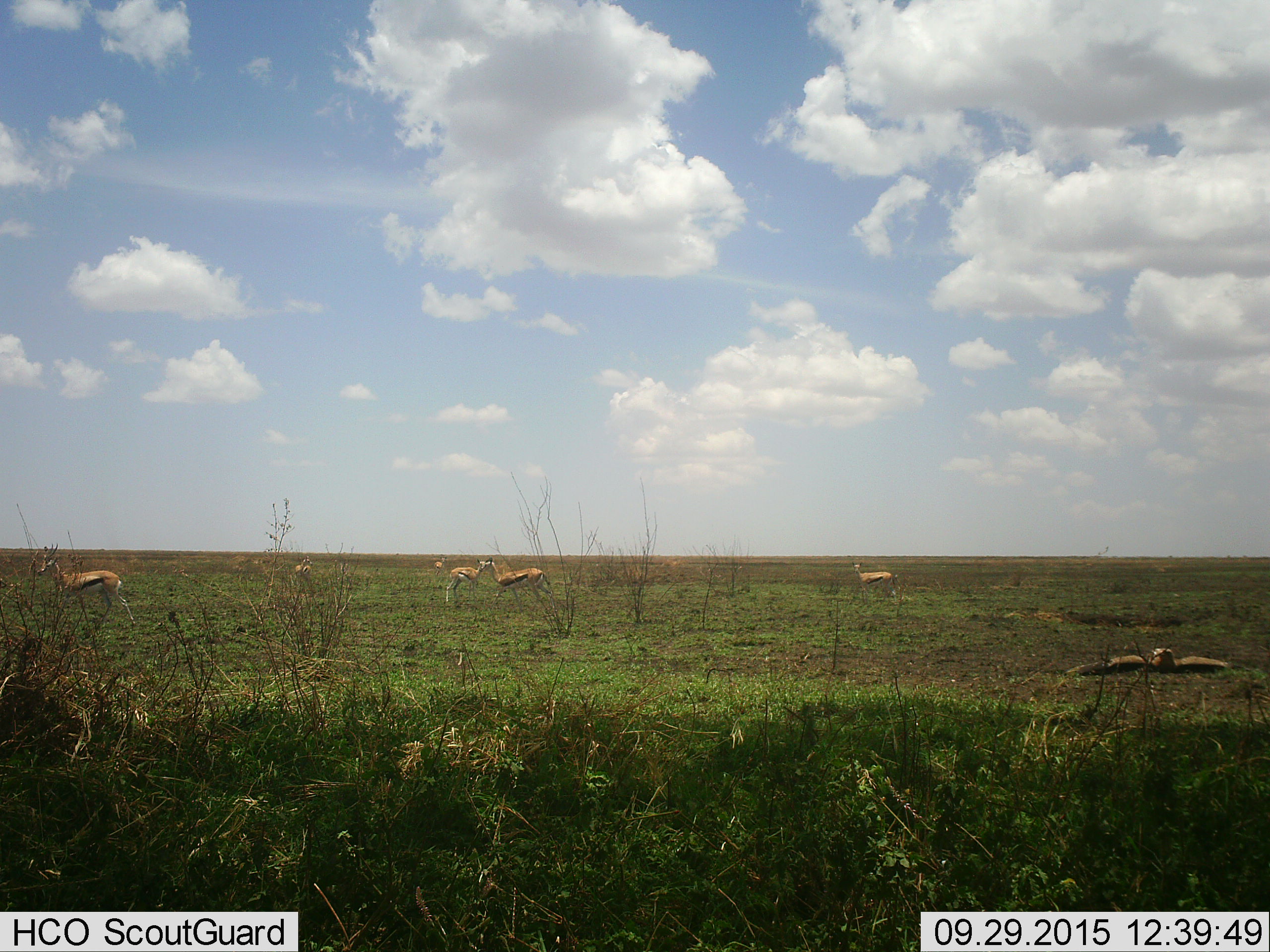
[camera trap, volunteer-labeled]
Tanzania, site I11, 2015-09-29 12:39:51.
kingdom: Animalia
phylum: Chordata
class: Mammalia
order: Artiodactyla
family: Bovidae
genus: Eudorcas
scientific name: Eudorcas thomsonii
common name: thomson's gazelle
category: gazellethomsons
Gazellethomsons (thomson's gazelle) (Eudorcas thomsonii), count 7. Behavior (volunteer vote fractions): standing 90%, resting 50%, moving 30%, interacting 20%. Young present (vote fraction): 30%. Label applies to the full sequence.